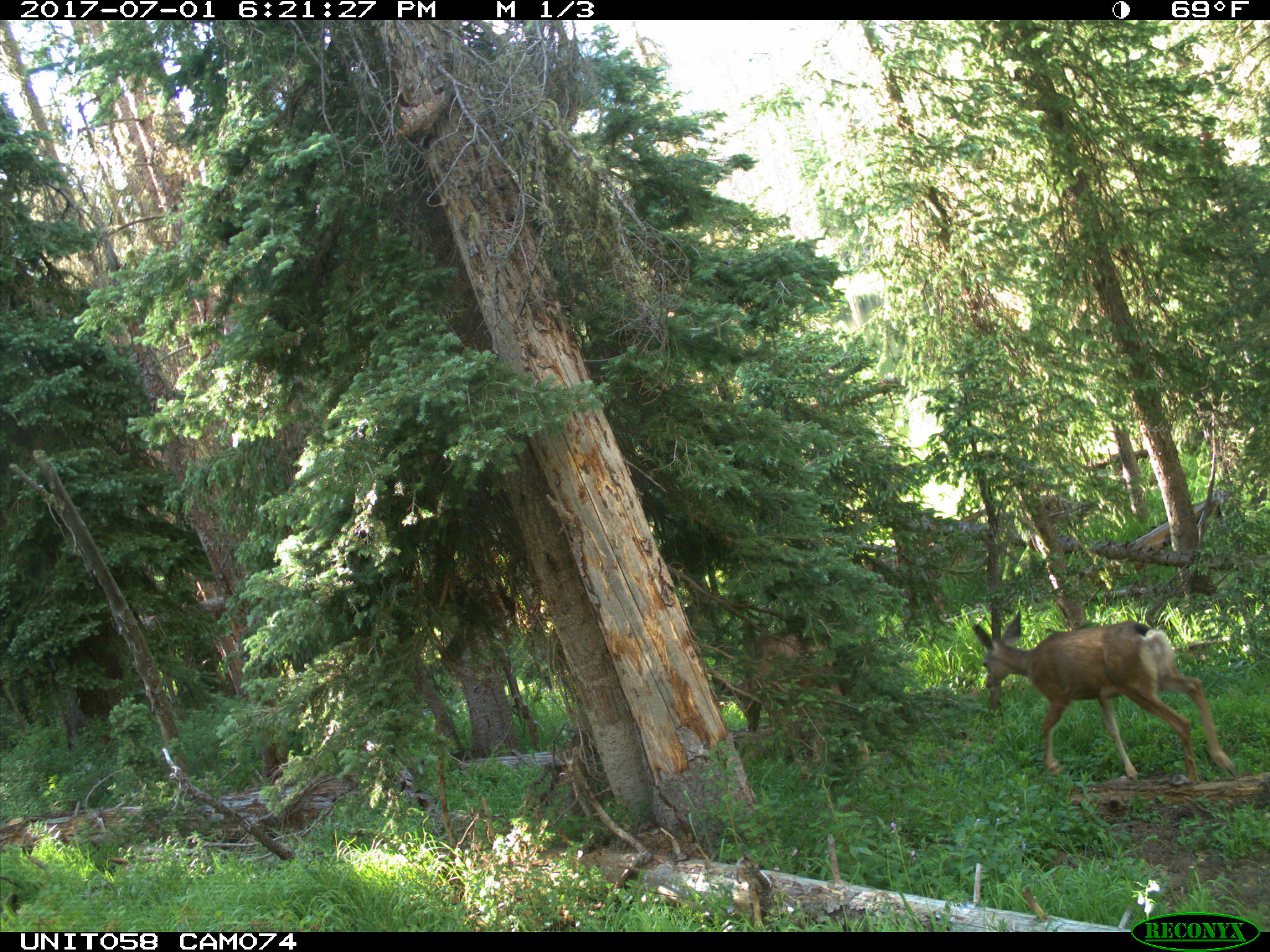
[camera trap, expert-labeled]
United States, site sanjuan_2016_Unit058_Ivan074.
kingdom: Animalia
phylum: Chordata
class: Mammalia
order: Artiodactyla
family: Cervidae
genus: Odocoileus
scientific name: Odocoileus hemionus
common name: mule deer